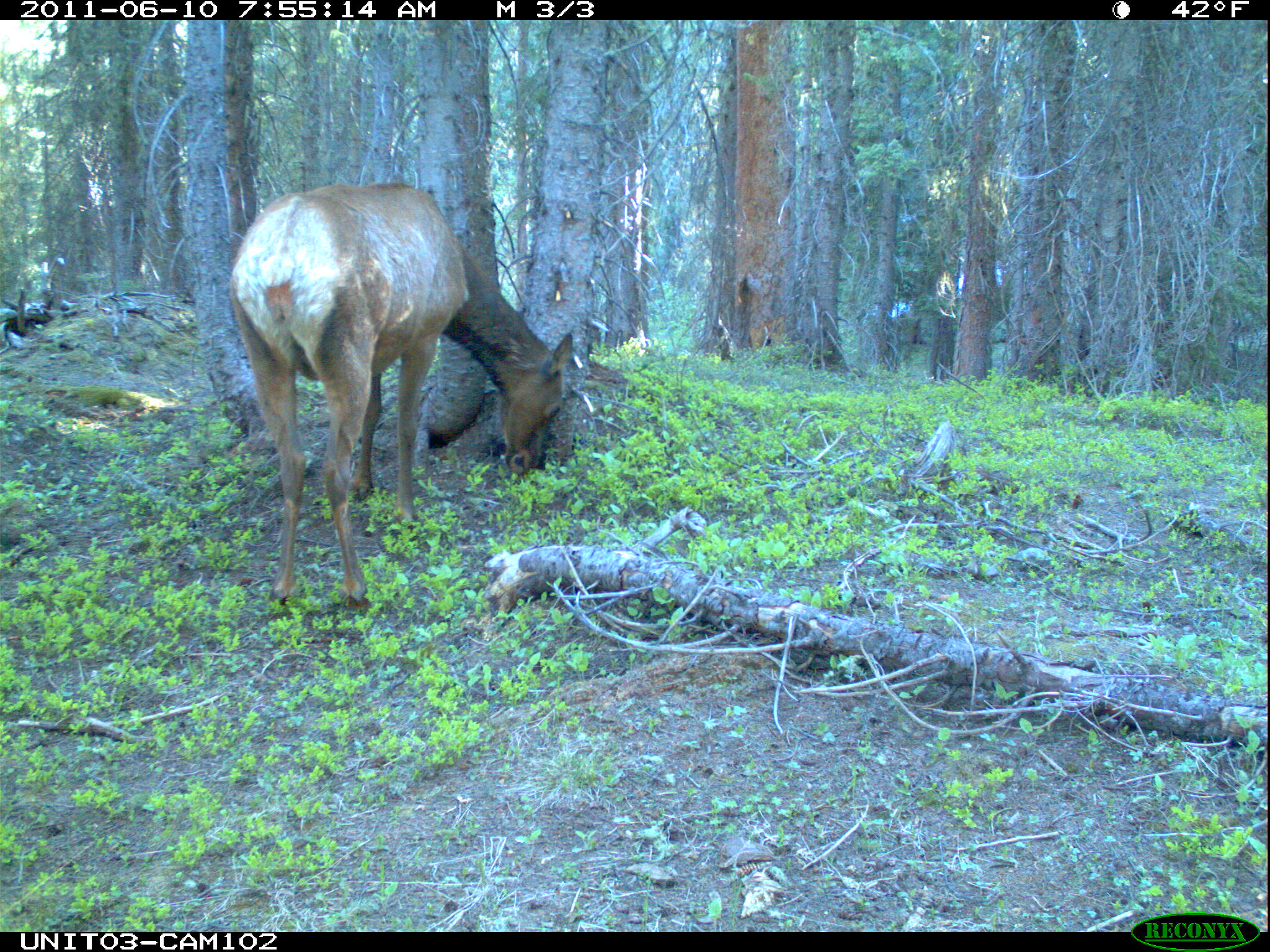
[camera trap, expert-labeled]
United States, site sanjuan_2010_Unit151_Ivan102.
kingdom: Animalia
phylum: Chordata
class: Mammalia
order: Artiodactyla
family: Cervidae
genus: Cervus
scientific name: Cervus elaphus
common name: red deer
Cervus elaphus (red deer).